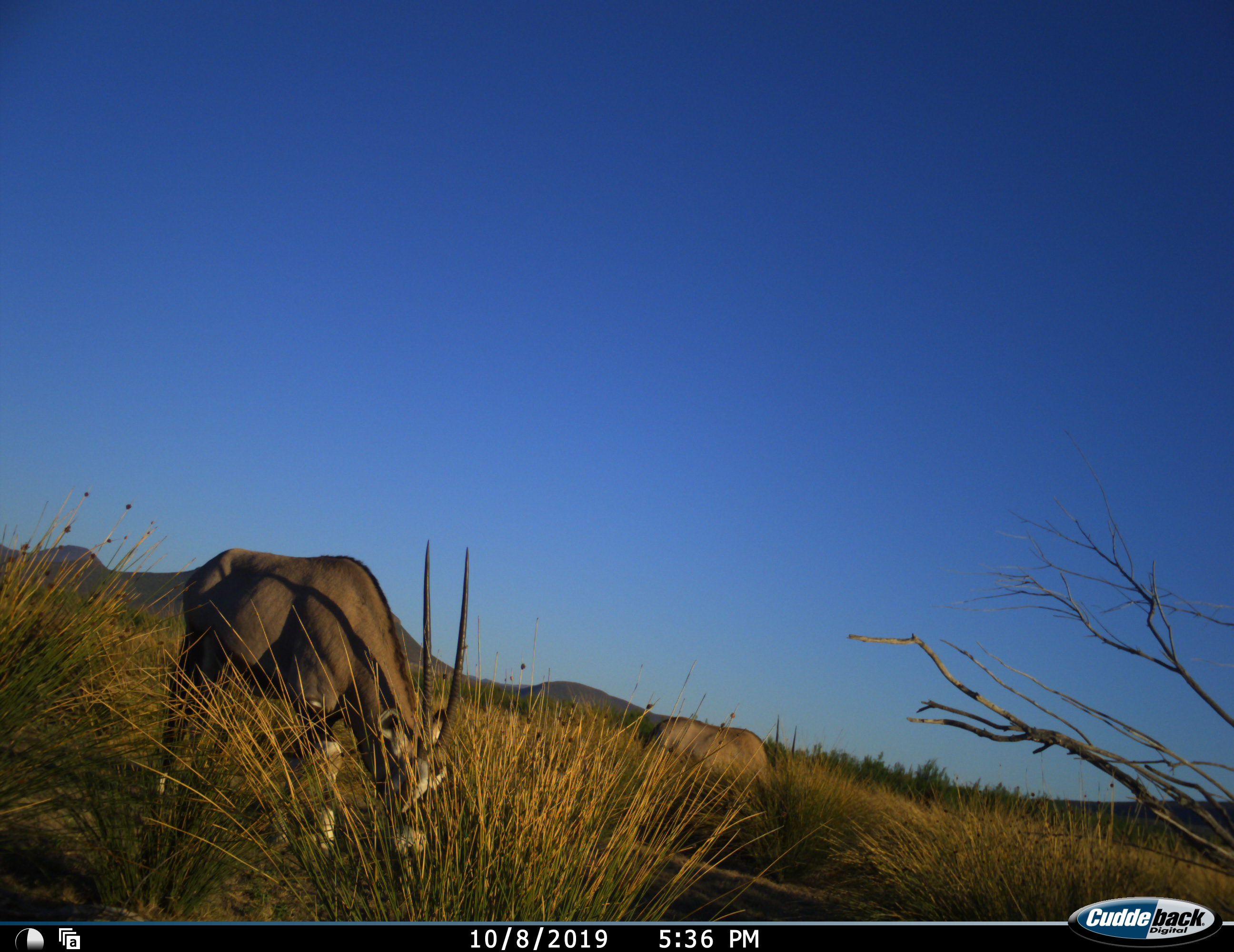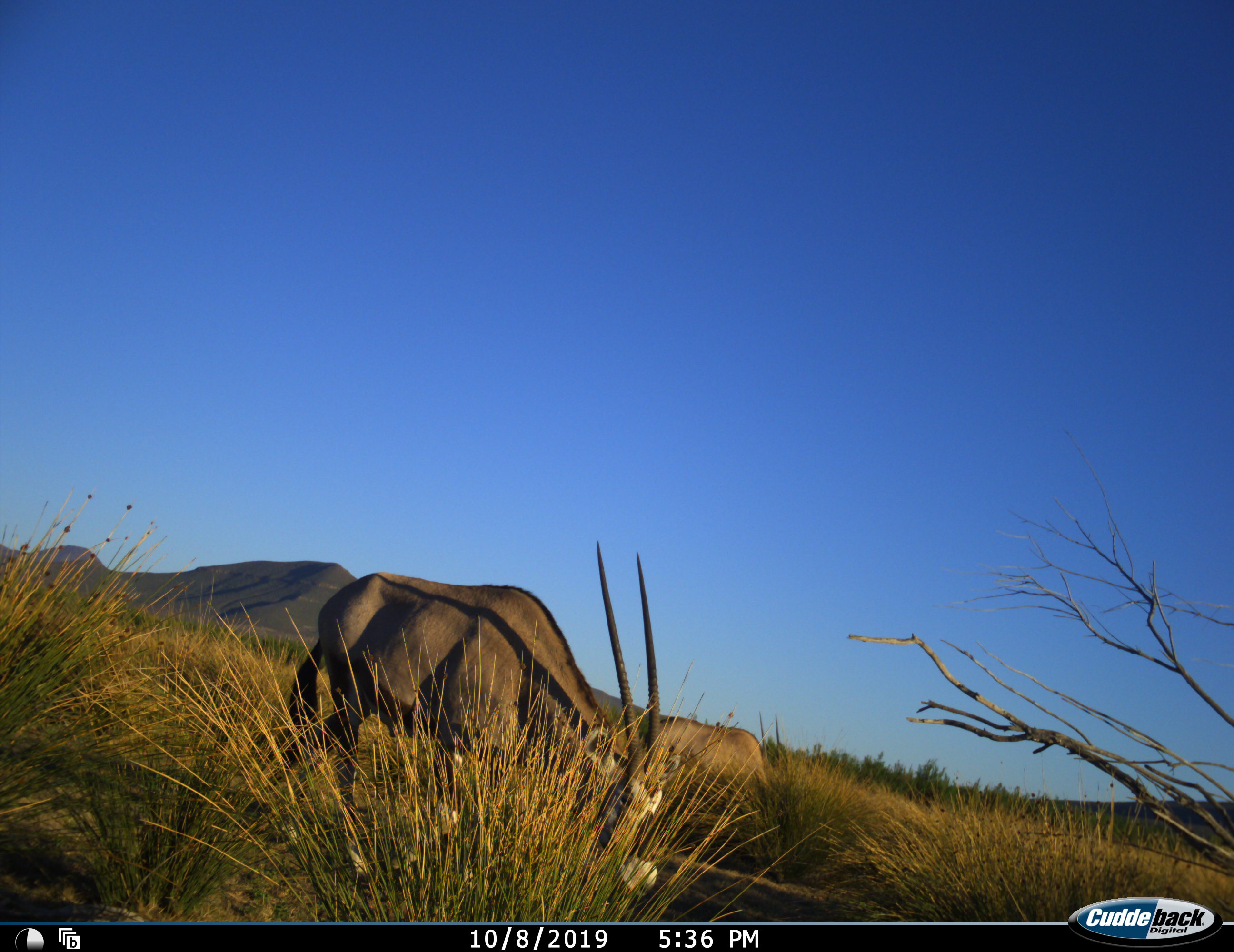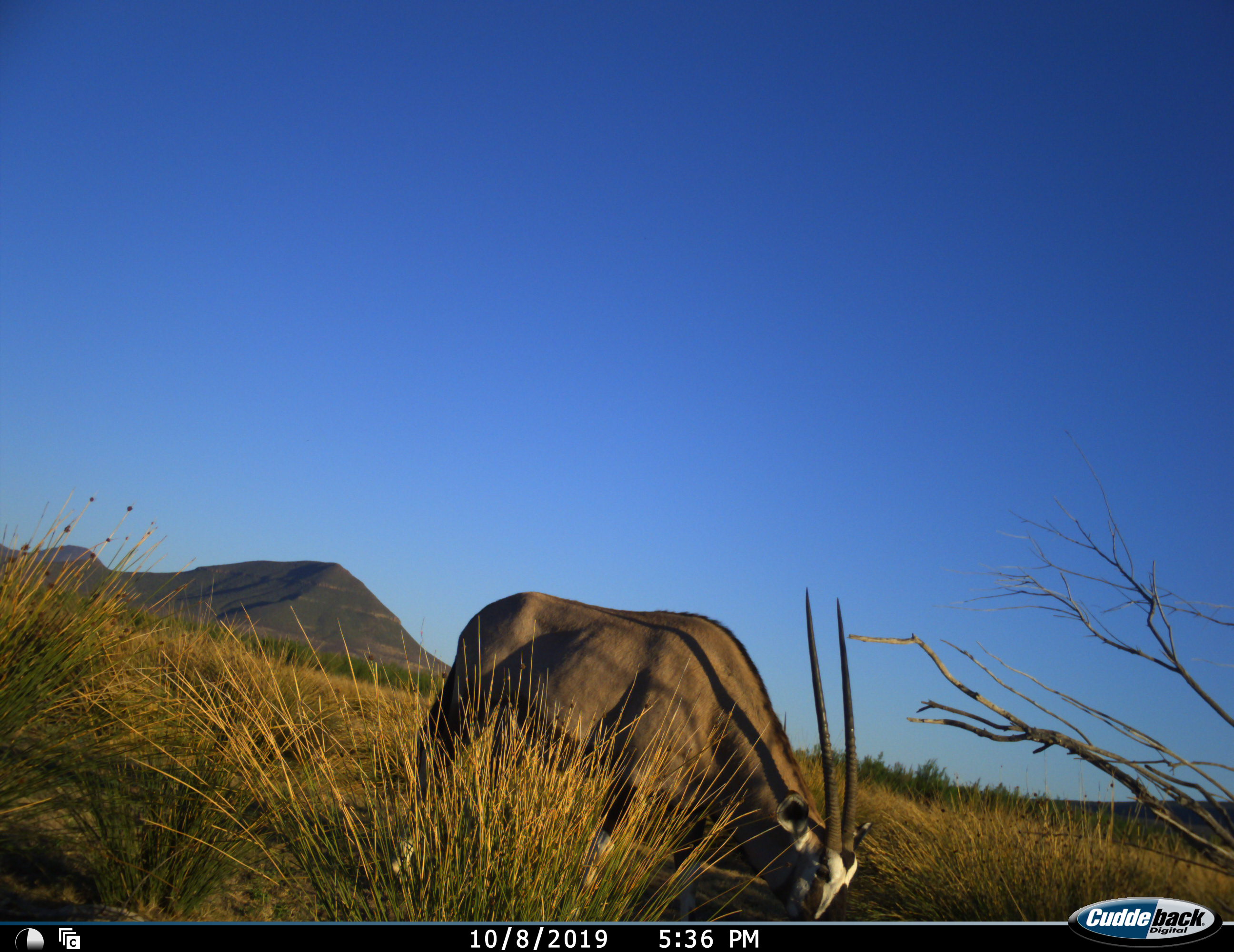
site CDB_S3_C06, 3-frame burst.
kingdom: Animalia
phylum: Chordata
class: Mammalia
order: Artiodactyla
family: Bovidae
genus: Oryx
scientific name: Oryx gazella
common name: gemsbok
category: oryx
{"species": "oryx (gemsbok) (Oryx gazella)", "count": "2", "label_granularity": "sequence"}